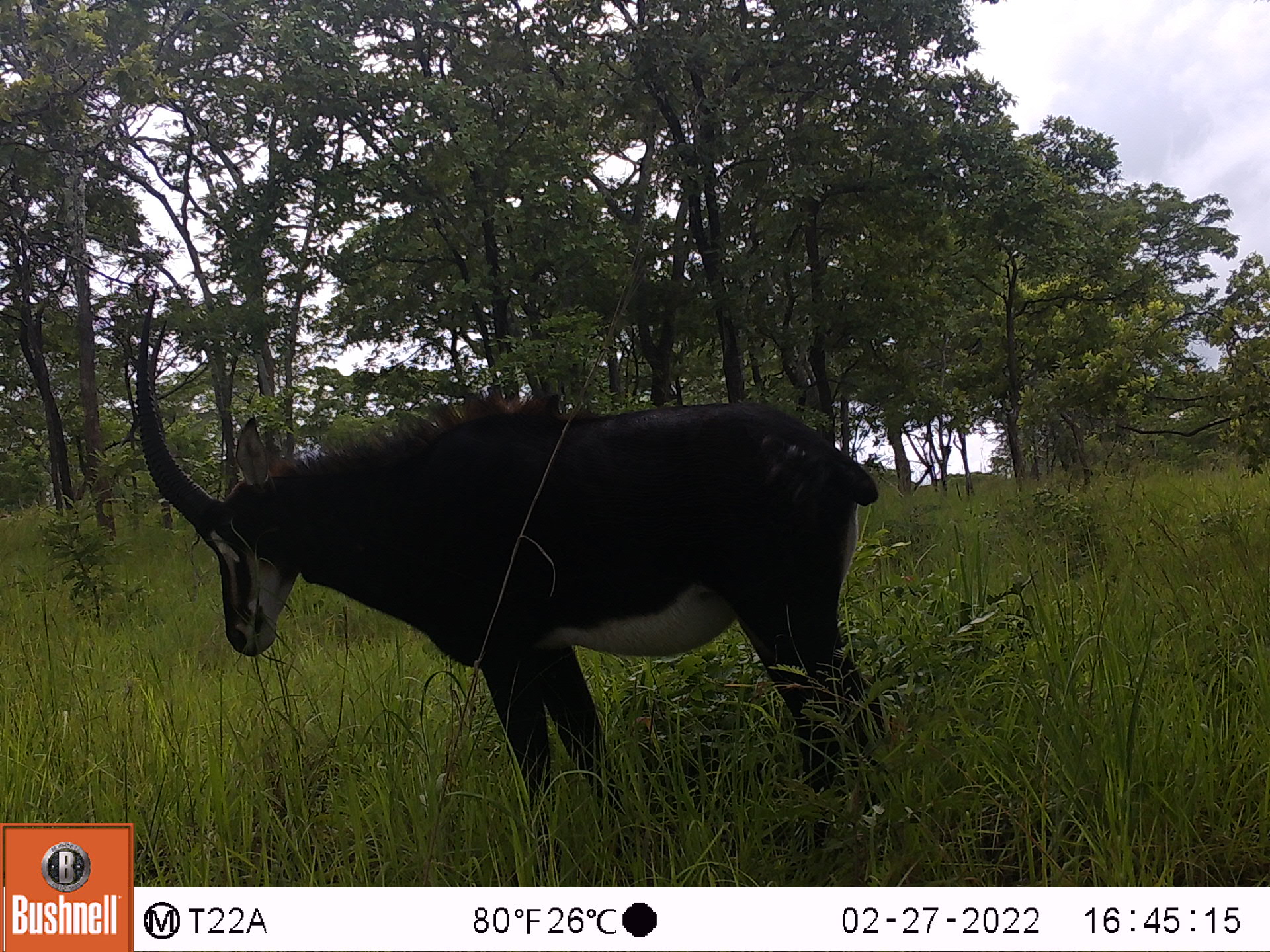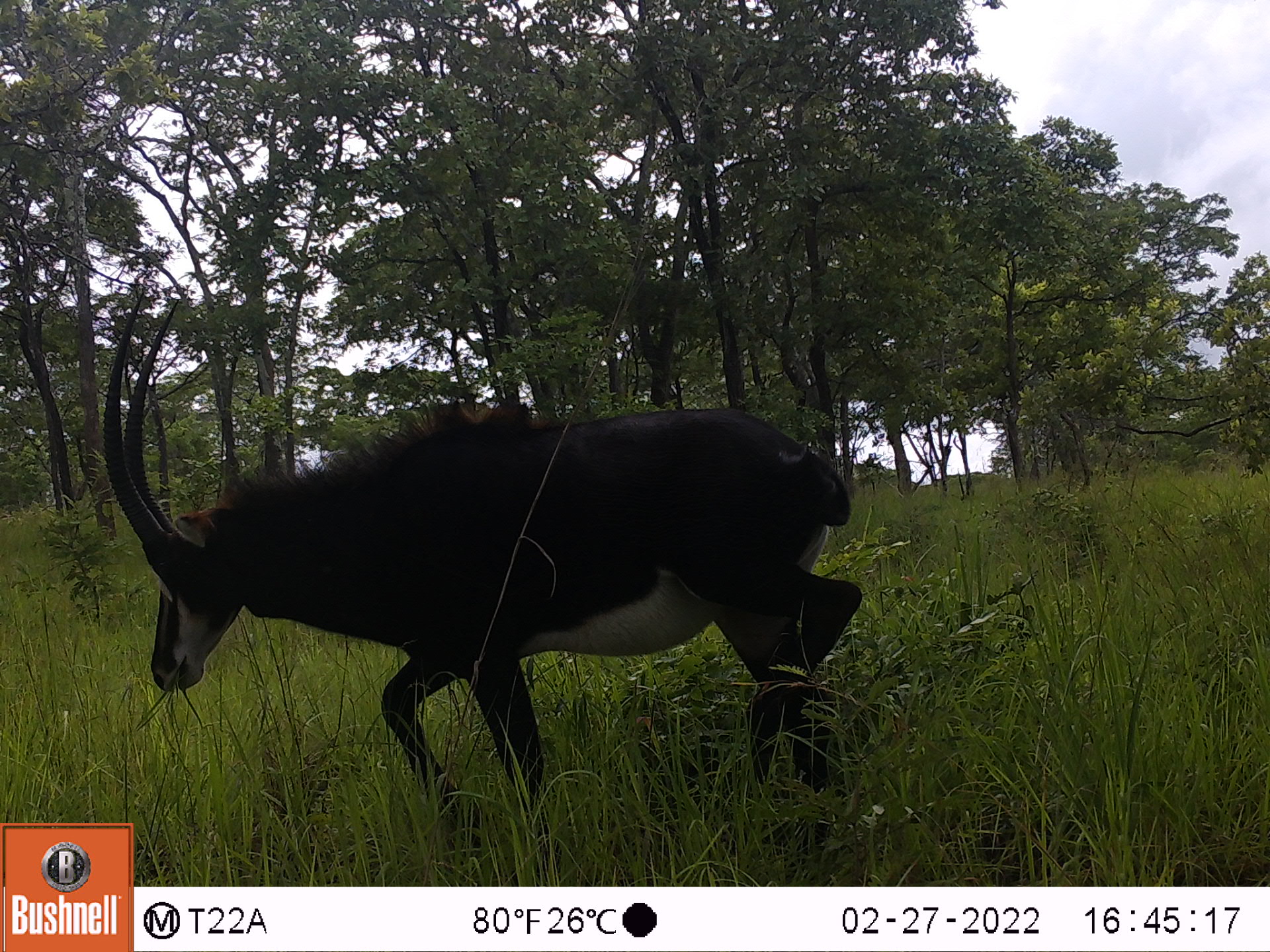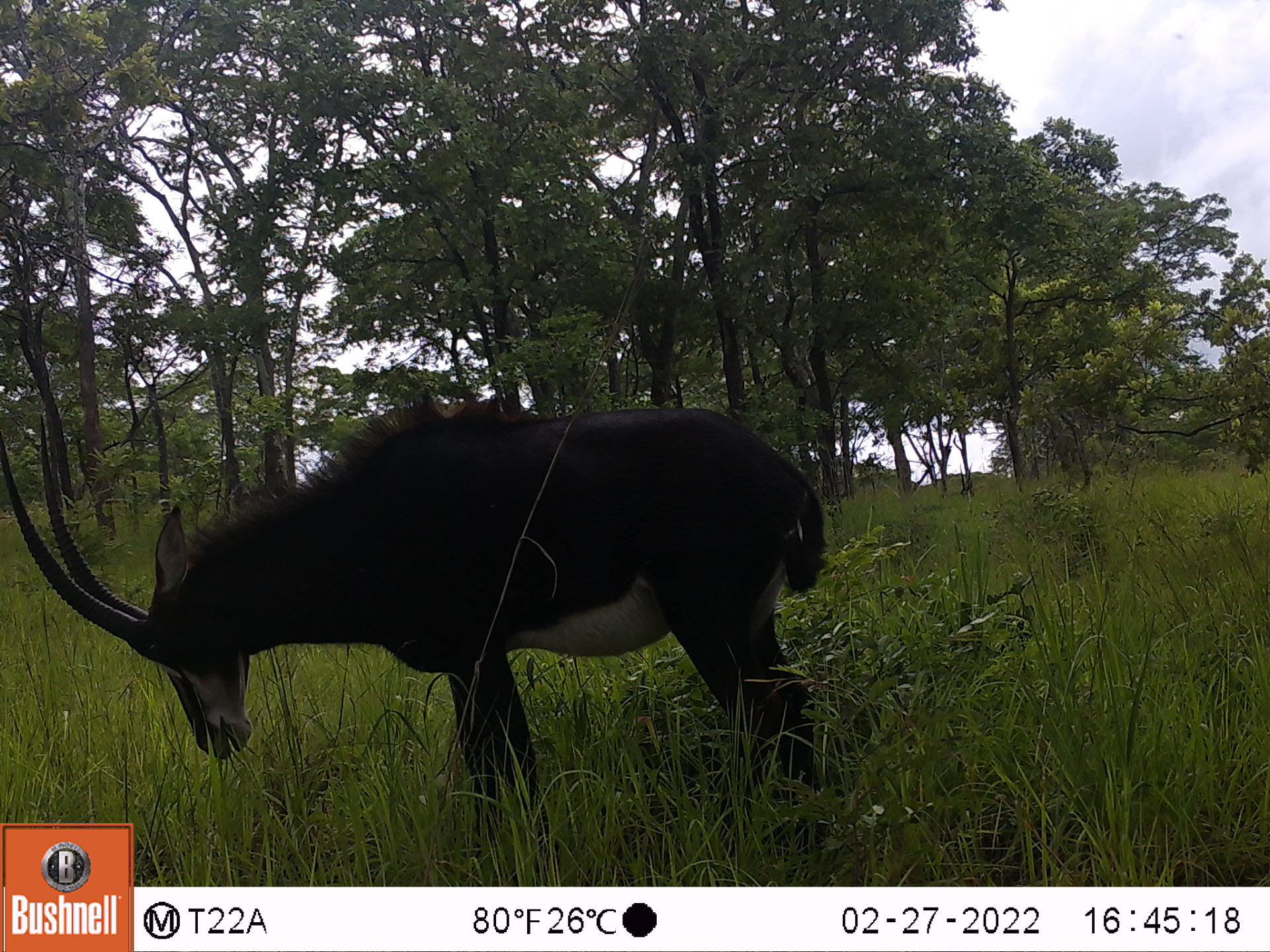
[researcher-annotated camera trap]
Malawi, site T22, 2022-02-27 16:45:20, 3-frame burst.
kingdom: Animalia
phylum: Chordata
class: Mammalia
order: Artiodactyla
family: Bovidae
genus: Hippotragus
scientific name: Hippotragus niger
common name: sable antelope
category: sable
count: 1